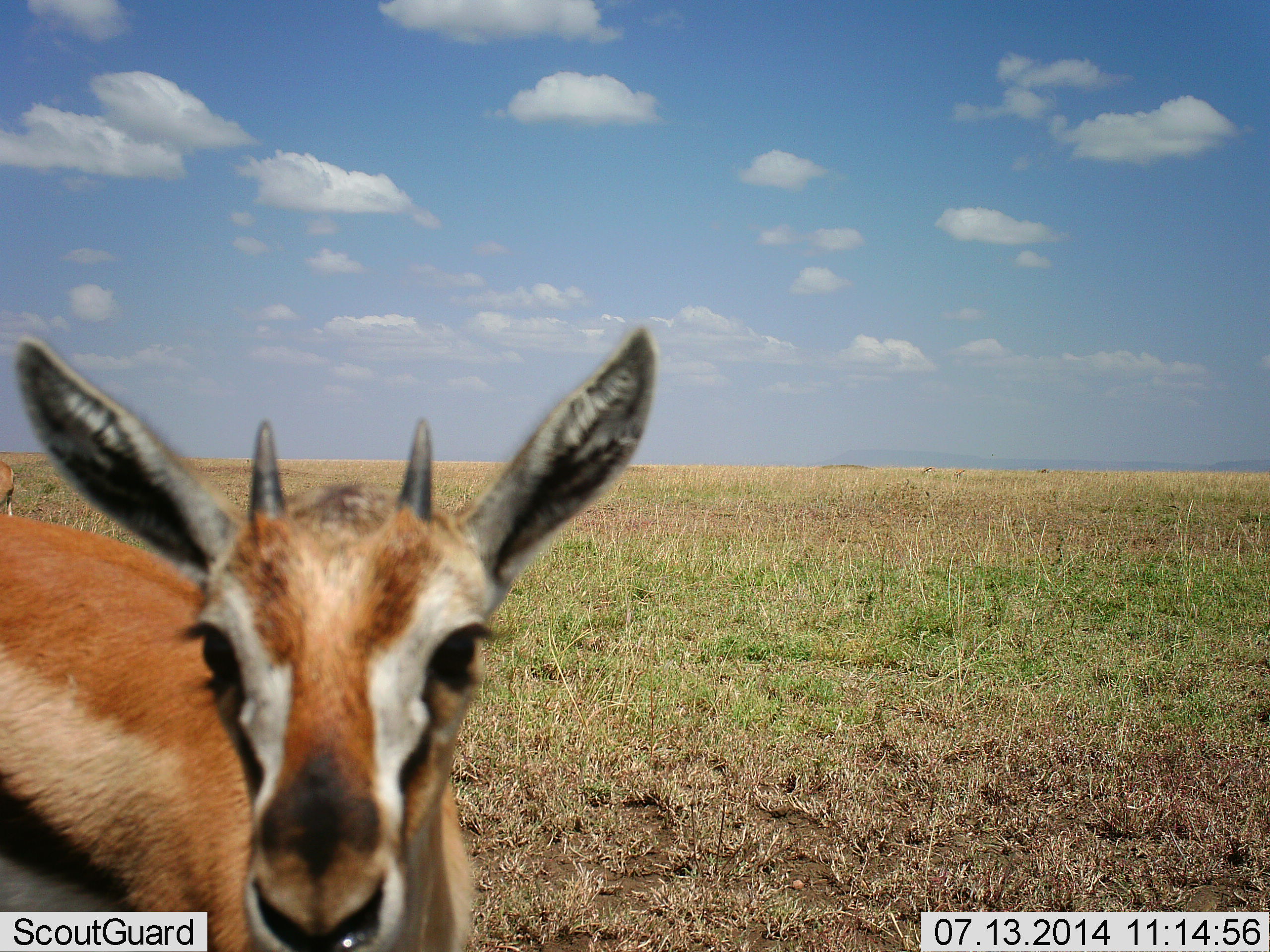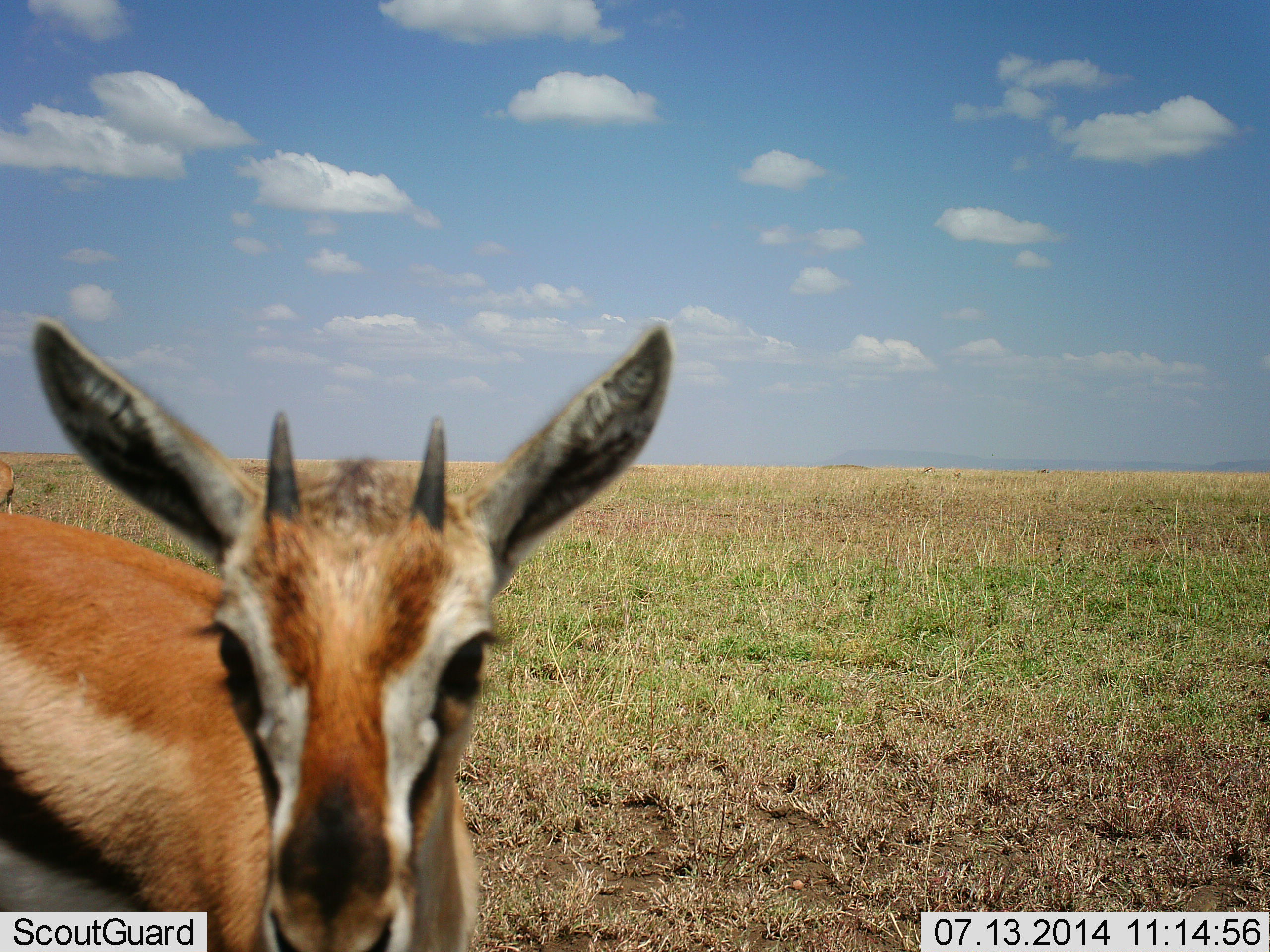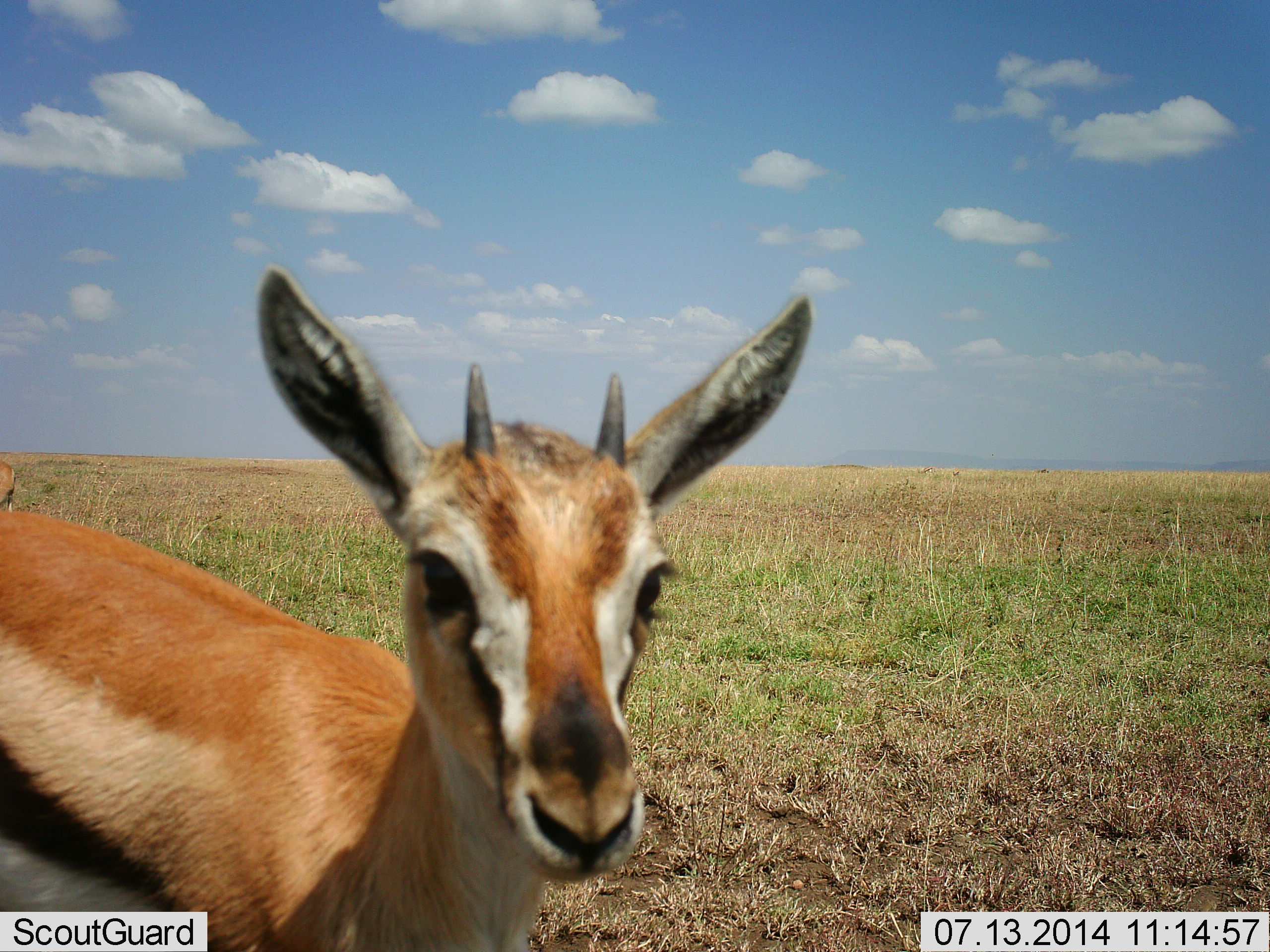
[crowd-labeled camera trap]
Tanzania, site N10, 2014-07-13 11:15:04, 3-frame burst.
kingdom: Animalia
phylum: Chordata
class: Mammalia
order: Artiodactyla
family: Bovidae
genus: Eudorcas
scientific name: Eudorcas thomsonii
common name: thomson's gazelle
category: gazellethomsons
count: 2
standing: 60%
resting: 0%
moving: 20%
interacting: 20%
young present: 20%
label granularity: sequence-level